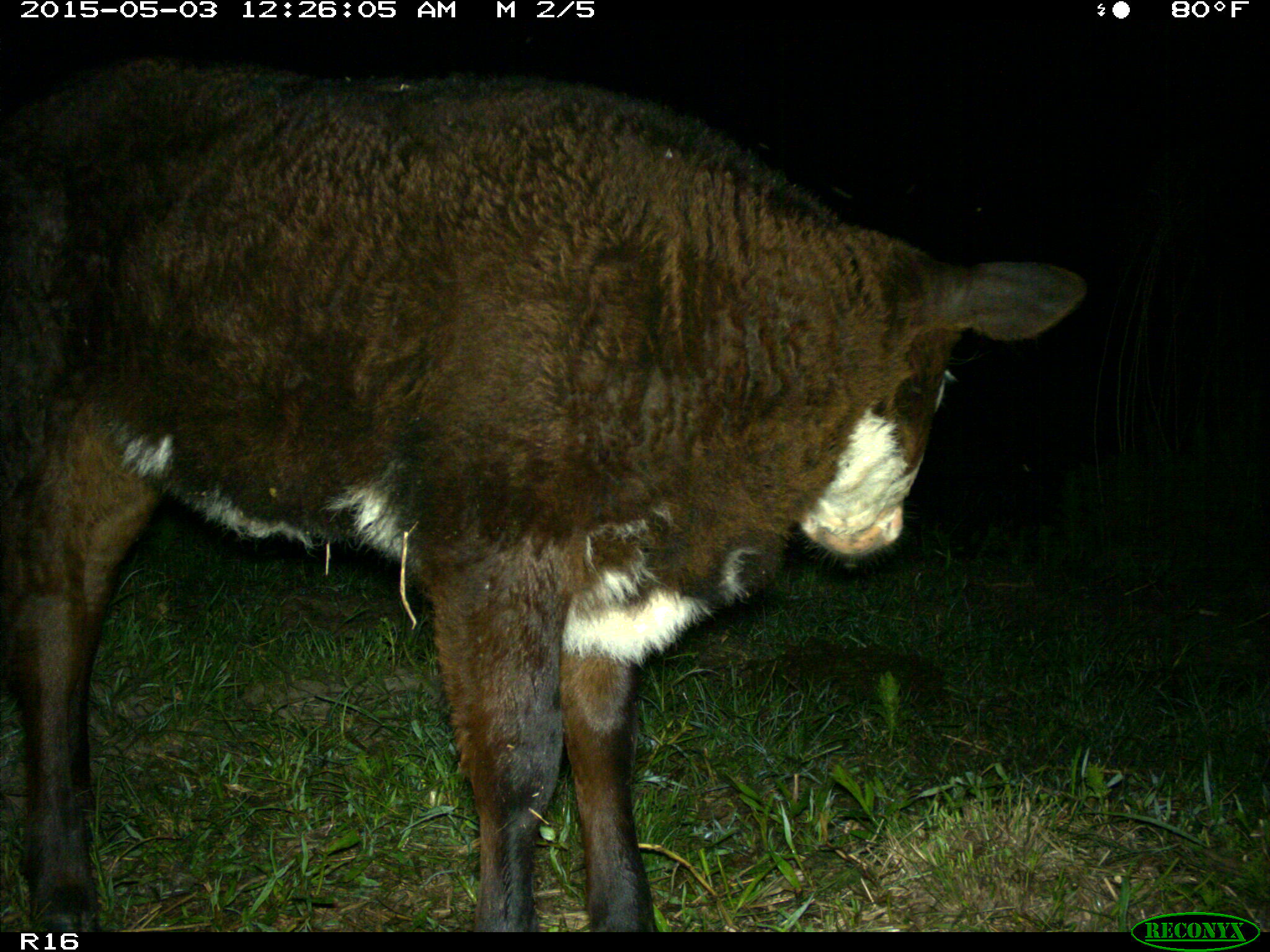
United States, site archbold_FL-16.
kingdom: Animalia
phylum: Chordata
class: Mammalia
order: Artiodactyla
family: Bovidae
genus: Bos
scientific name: Bos taurus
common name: domestic cow